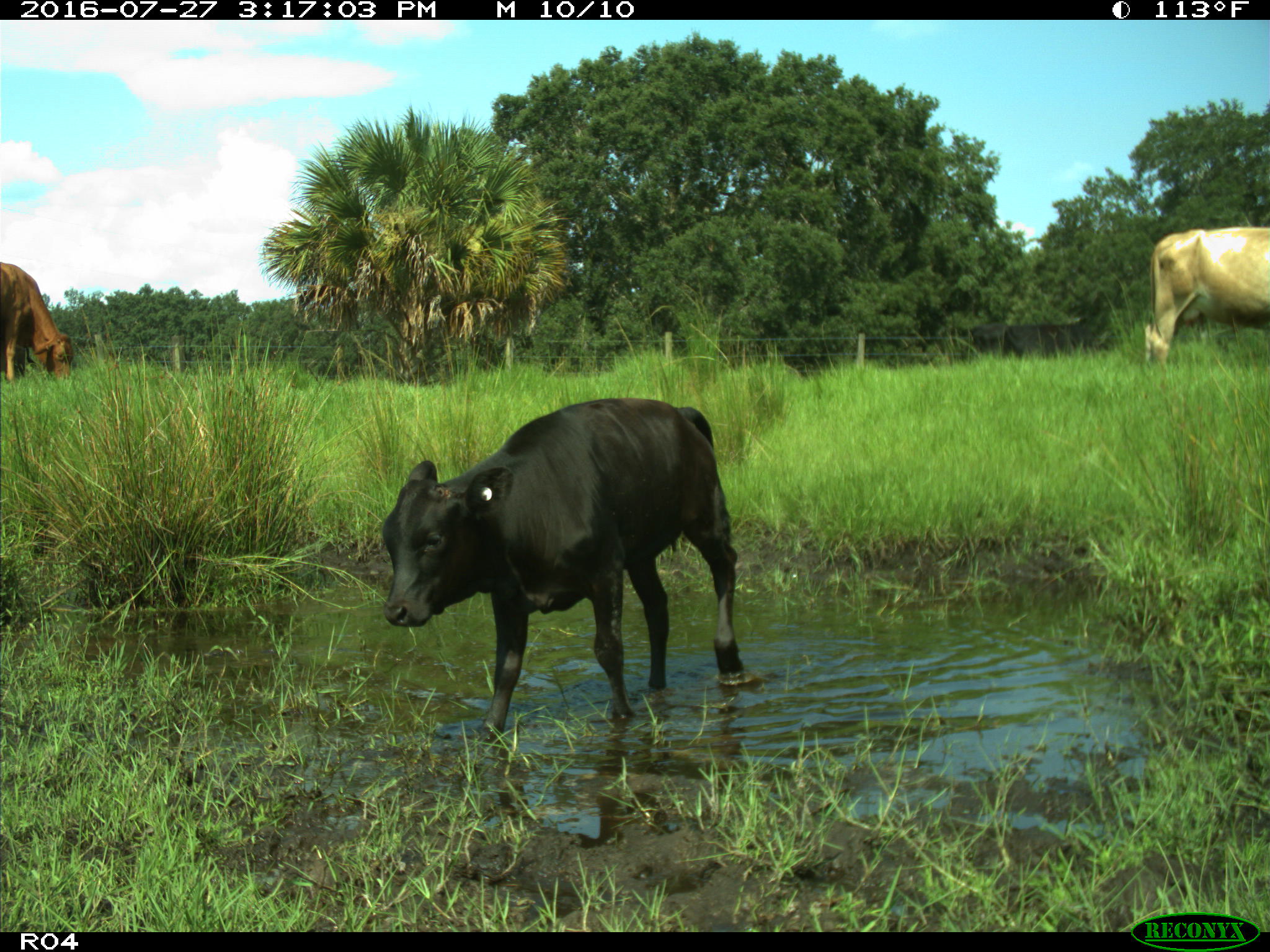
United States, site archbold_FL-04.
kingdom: Animalia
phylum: Chordata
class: Mammalia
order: Artiodactyla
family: Bovidae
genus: Bos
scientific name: Bos taurus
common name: domestic cow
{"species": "Bos taurus (domestic cow)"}